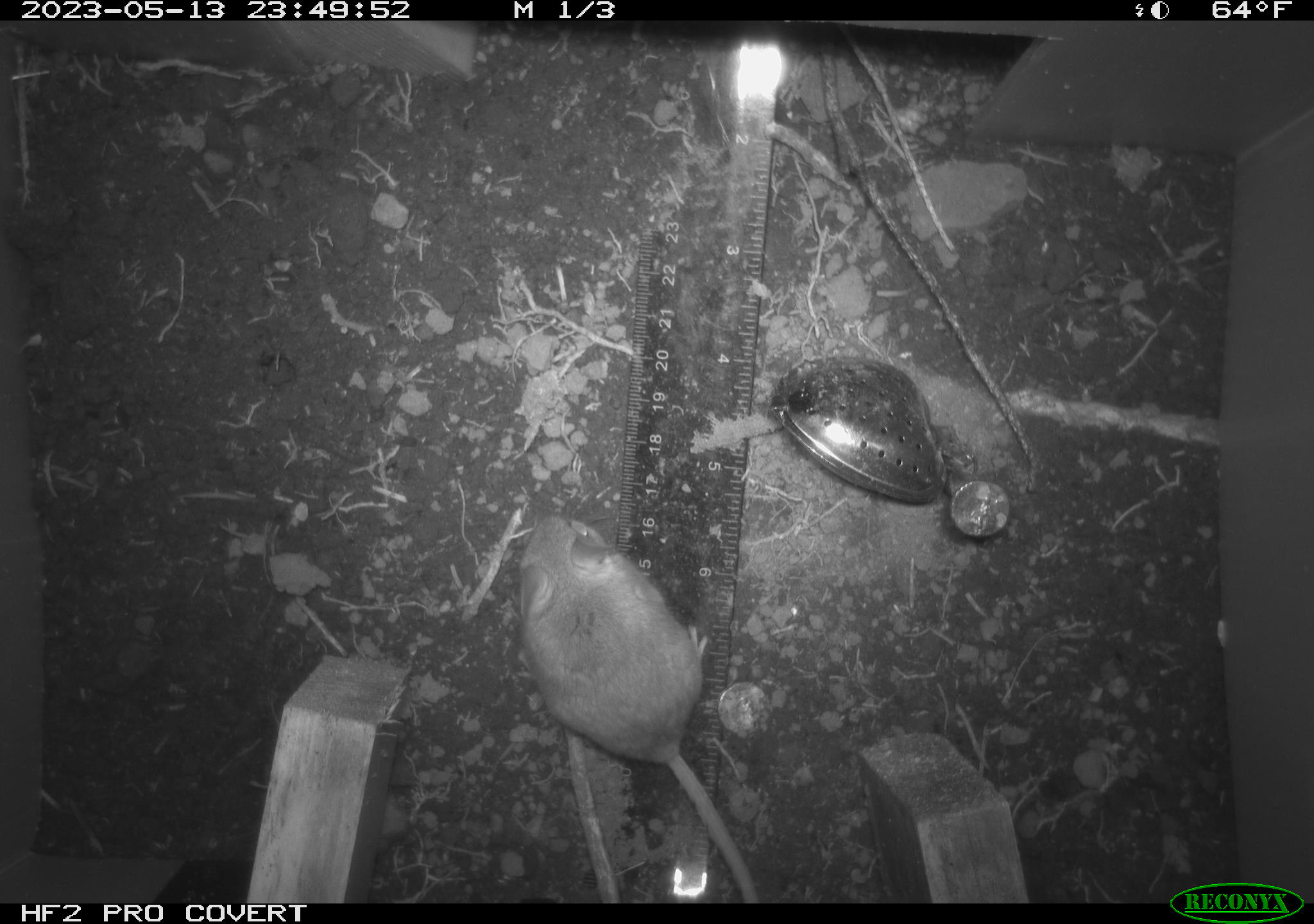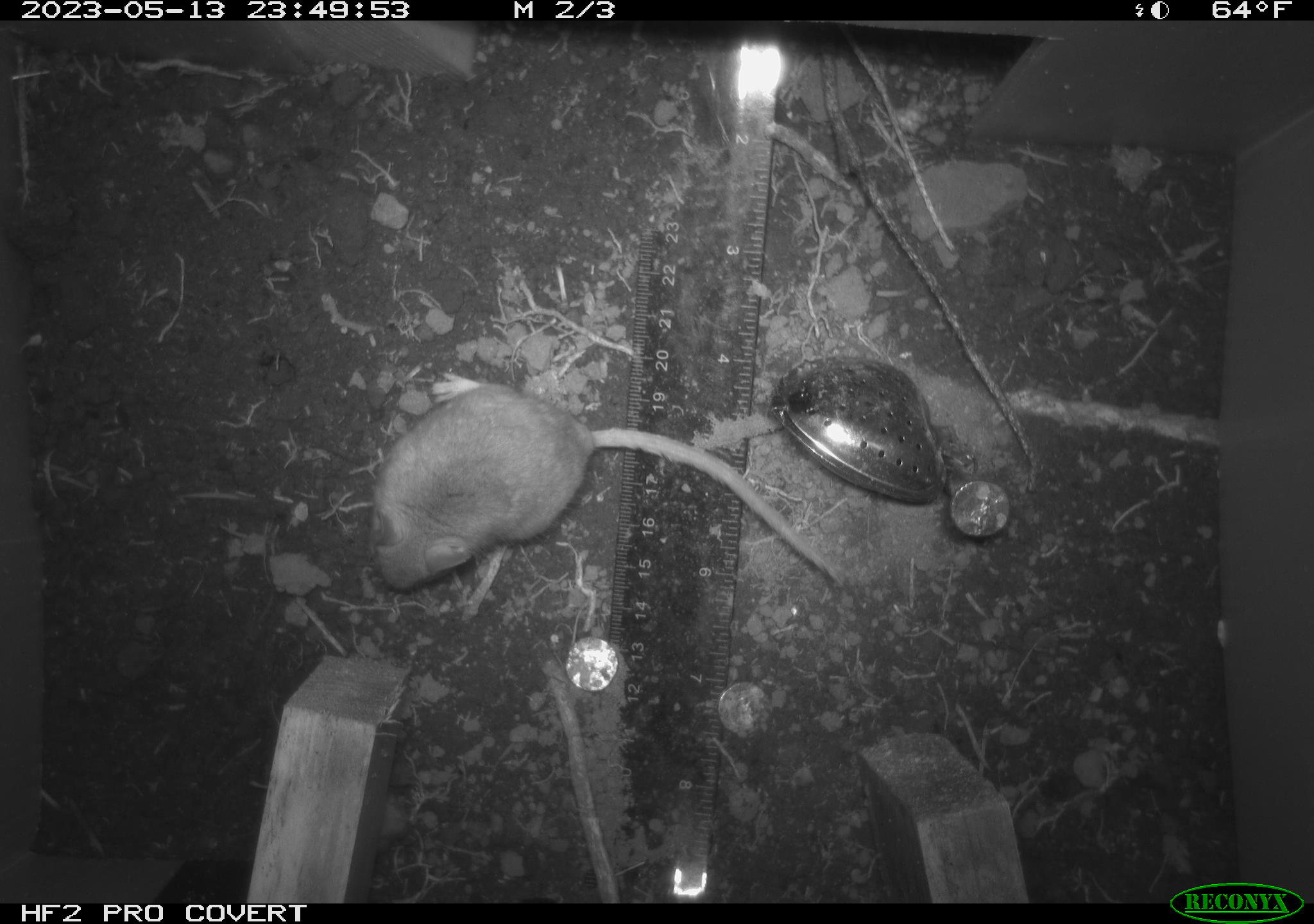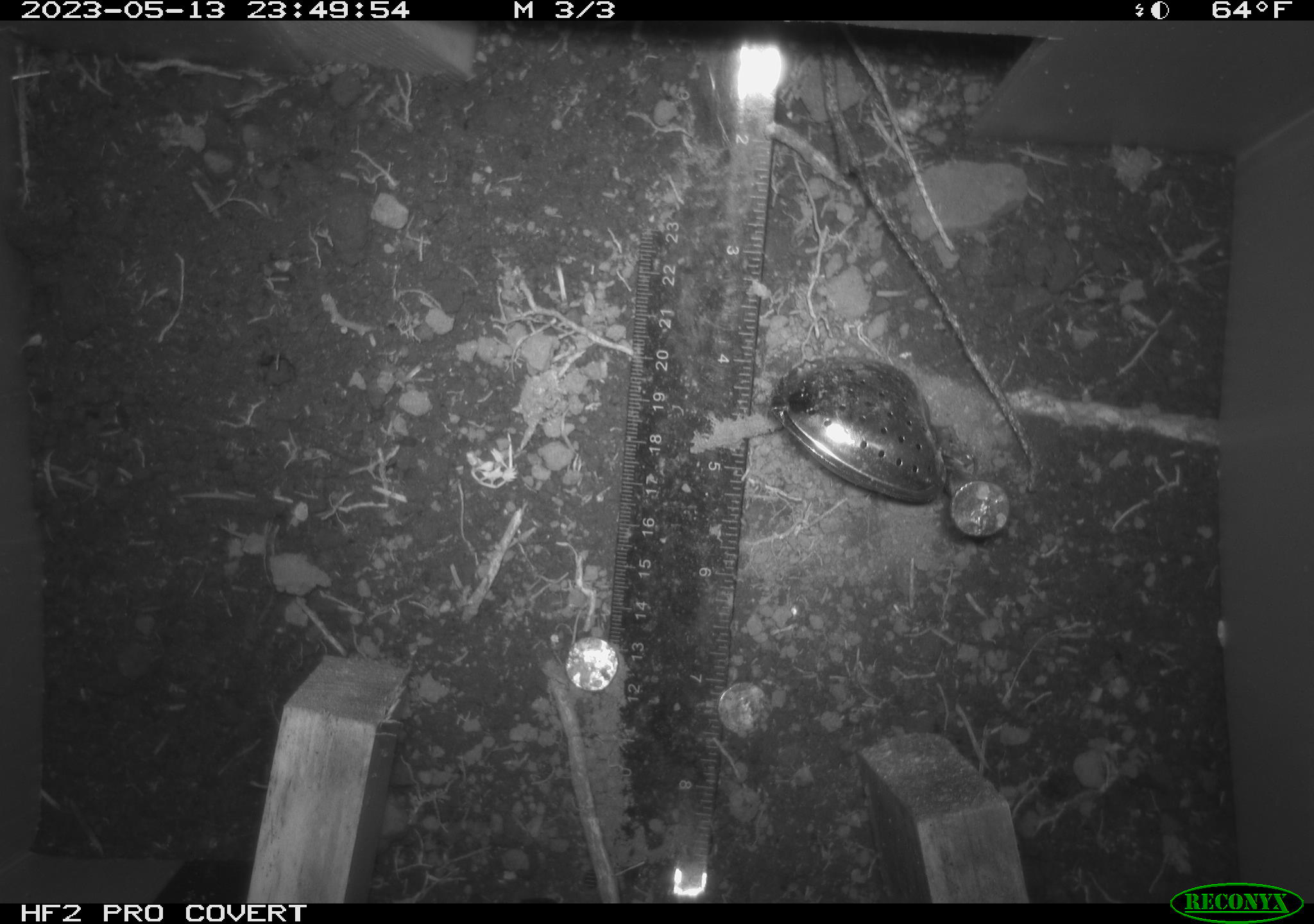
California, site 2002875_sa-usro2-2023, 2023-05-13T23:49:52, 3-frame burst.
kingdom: Animalia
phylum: Chordata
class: Mammalia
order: Rodentia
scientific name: Rodentia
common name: mouse species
Mouse species (Rodentia).